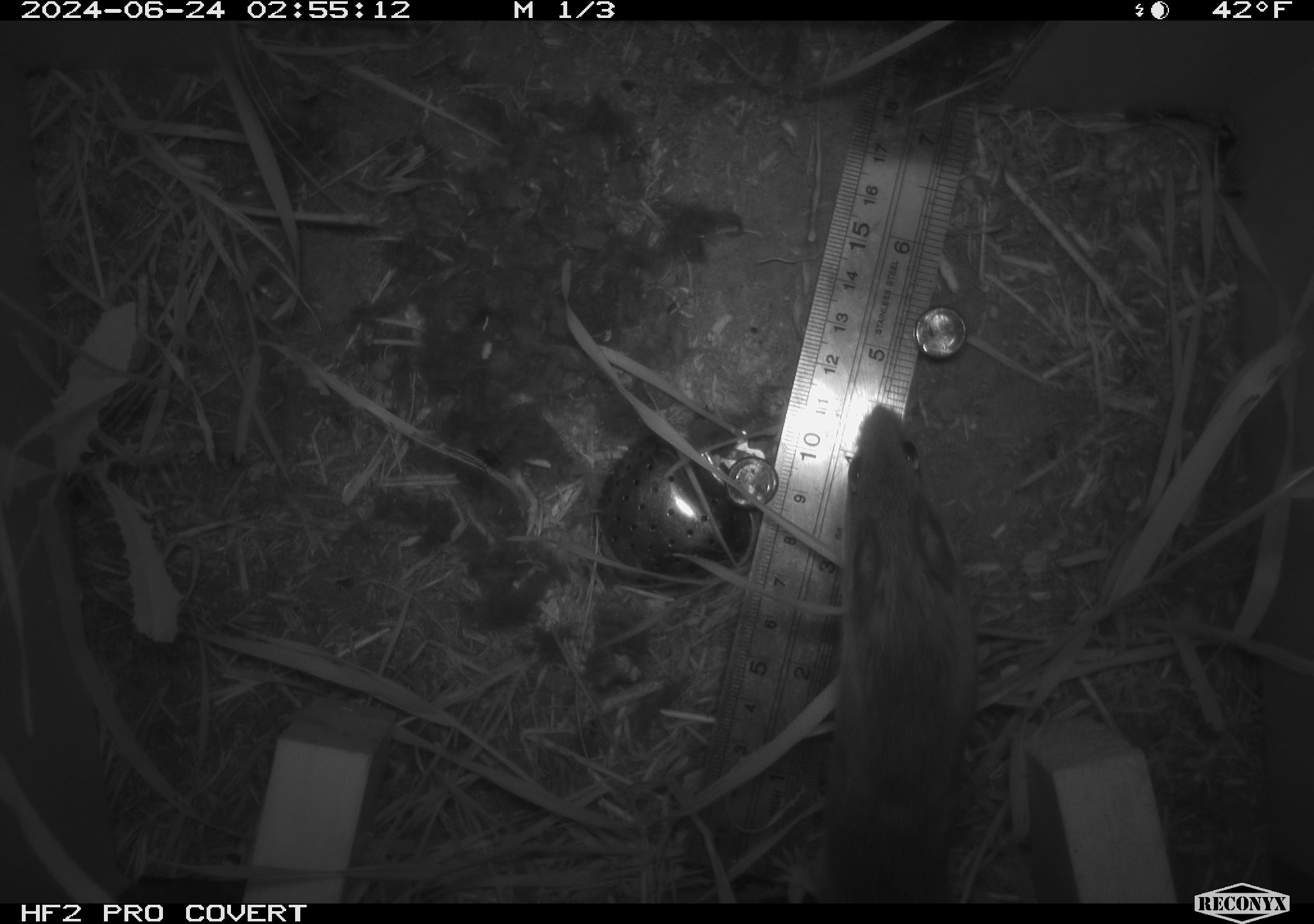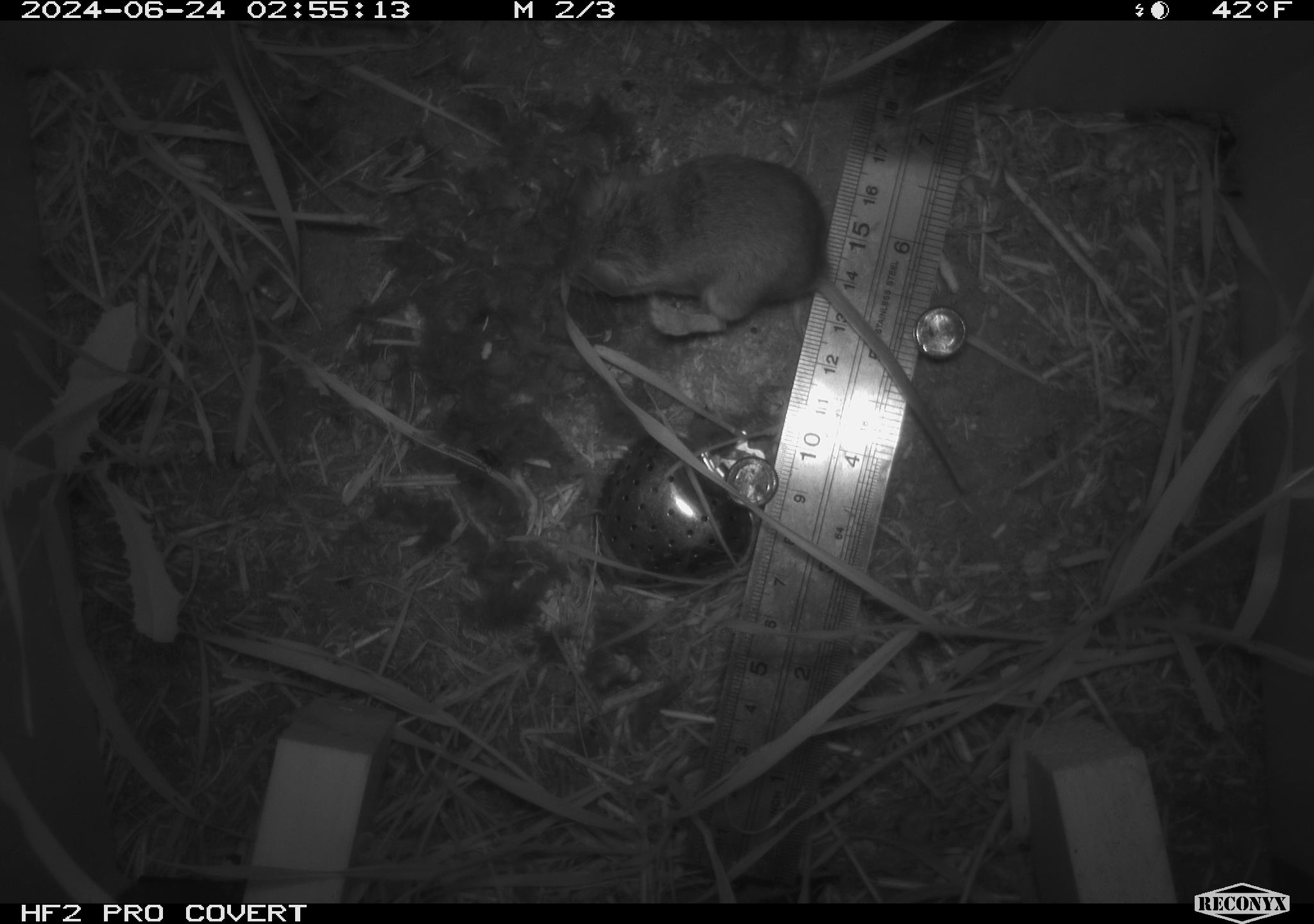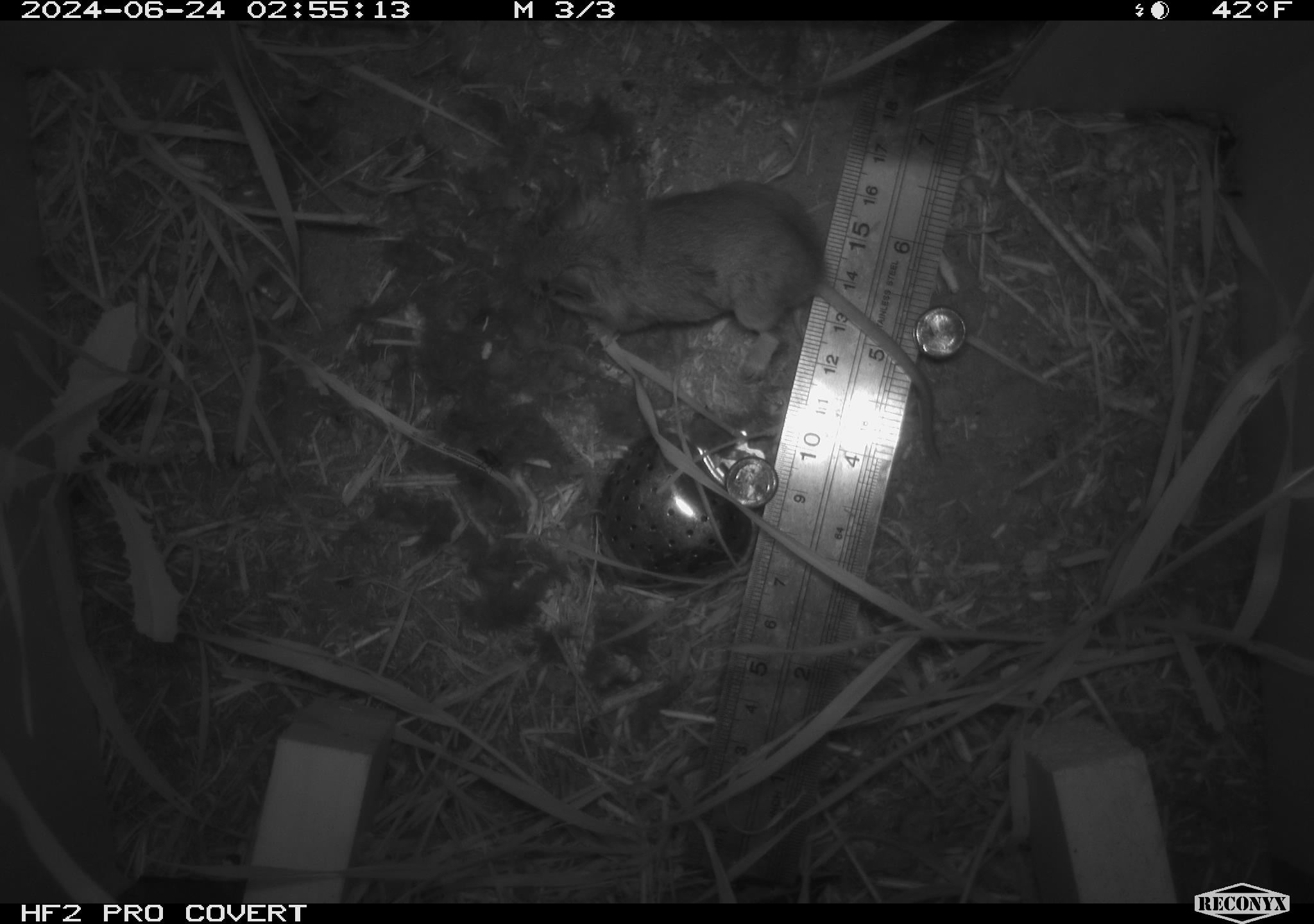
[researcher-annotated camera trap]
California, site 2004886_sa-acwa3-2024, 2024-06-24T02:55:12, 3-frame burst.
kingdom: Animalia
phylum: Chordata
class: Mammalia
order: Rodentia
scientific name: Rodentia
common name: mouse species